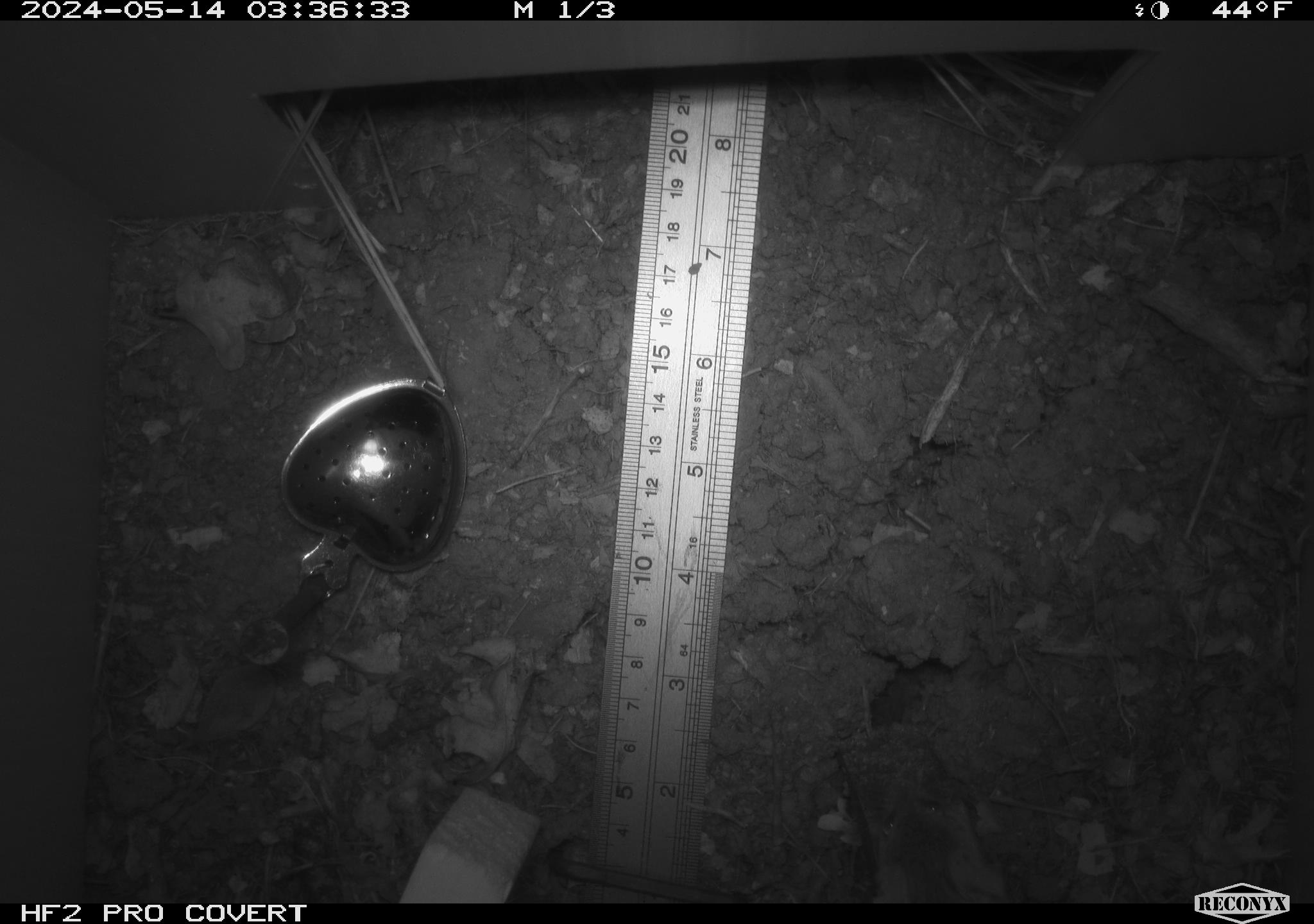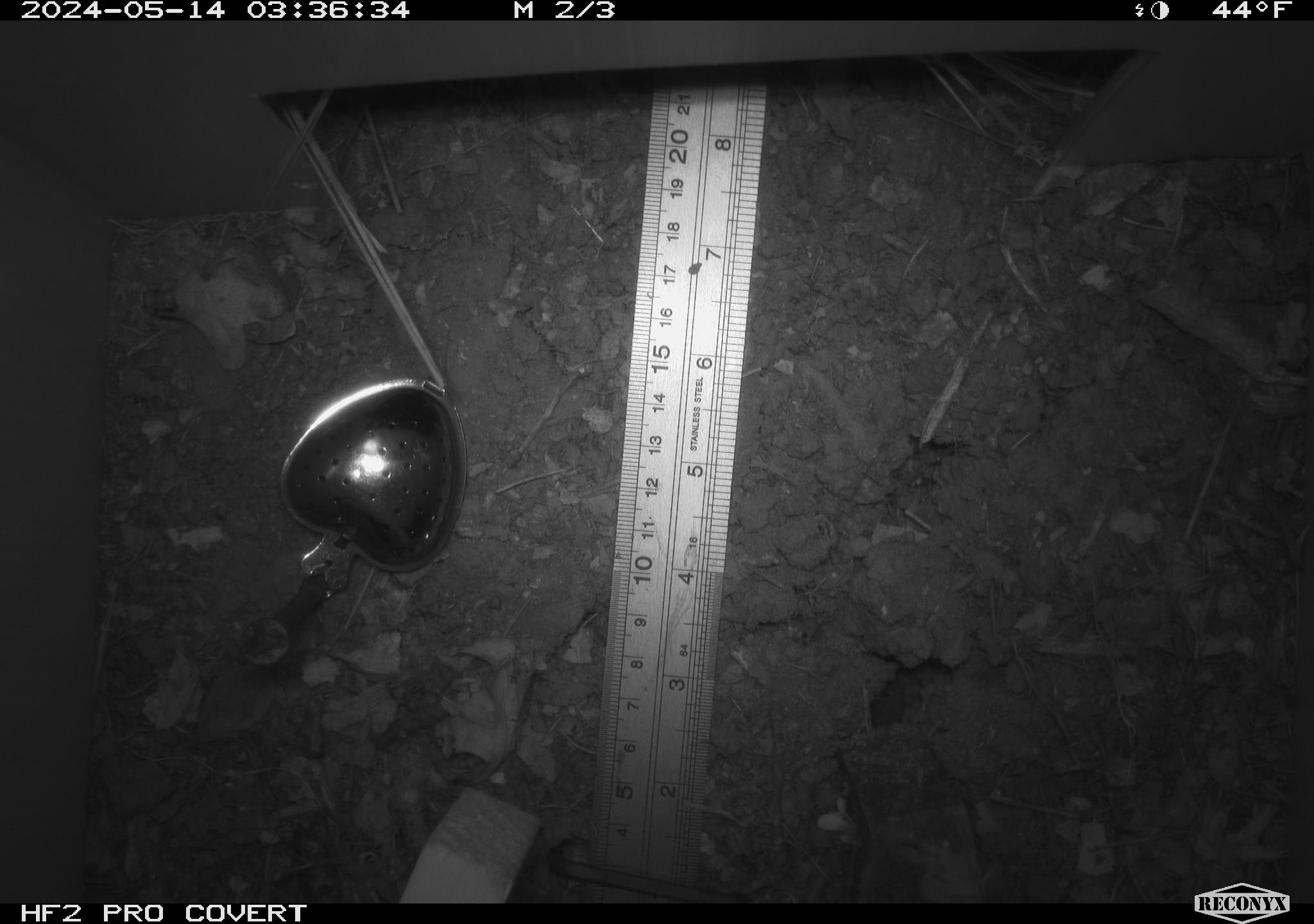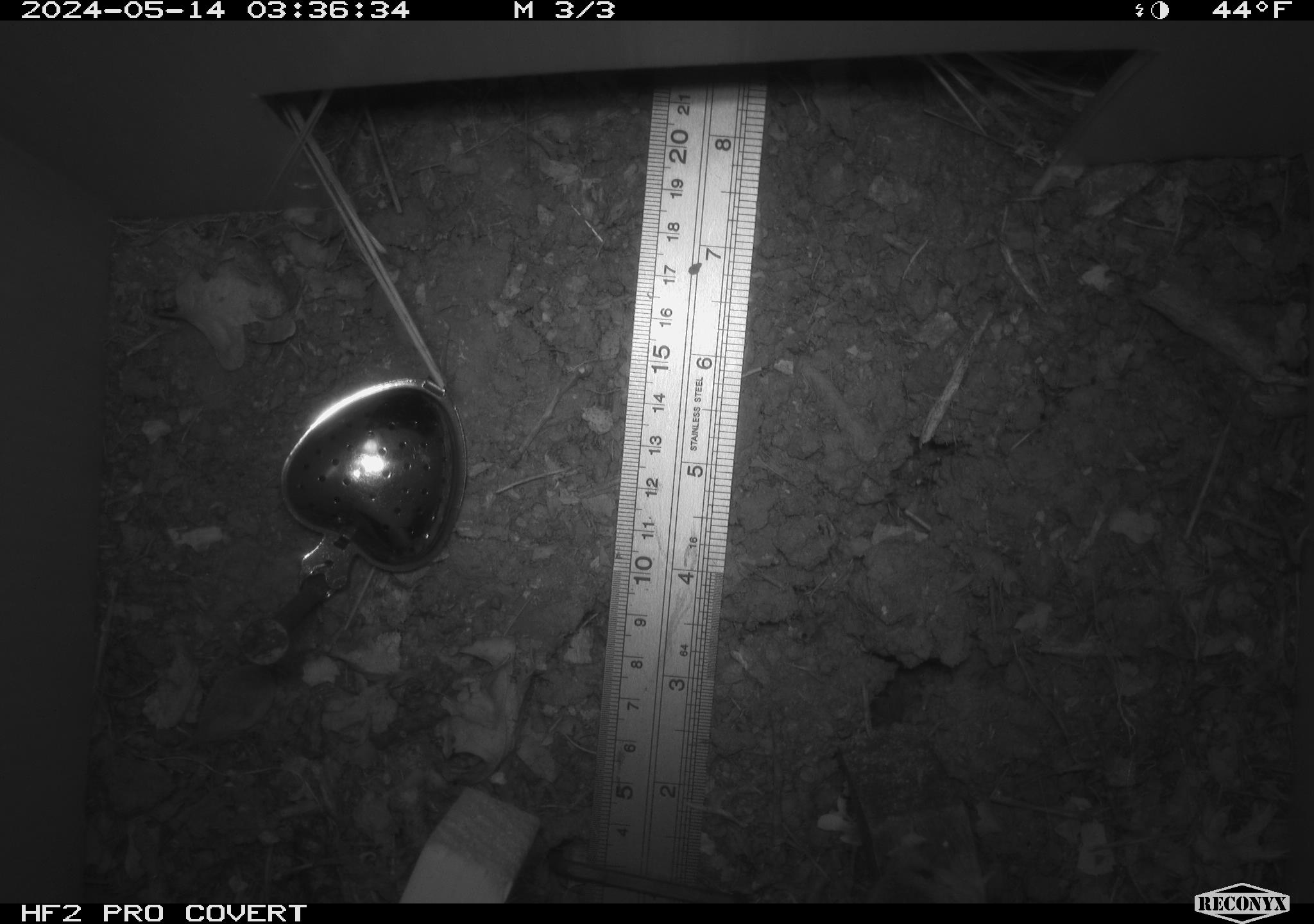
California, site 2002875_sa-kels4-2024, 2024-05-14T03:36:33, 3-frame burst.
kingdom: Animalia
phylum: Chordata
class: Mammalia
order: Rodentia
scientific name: Rodentia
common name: rodent